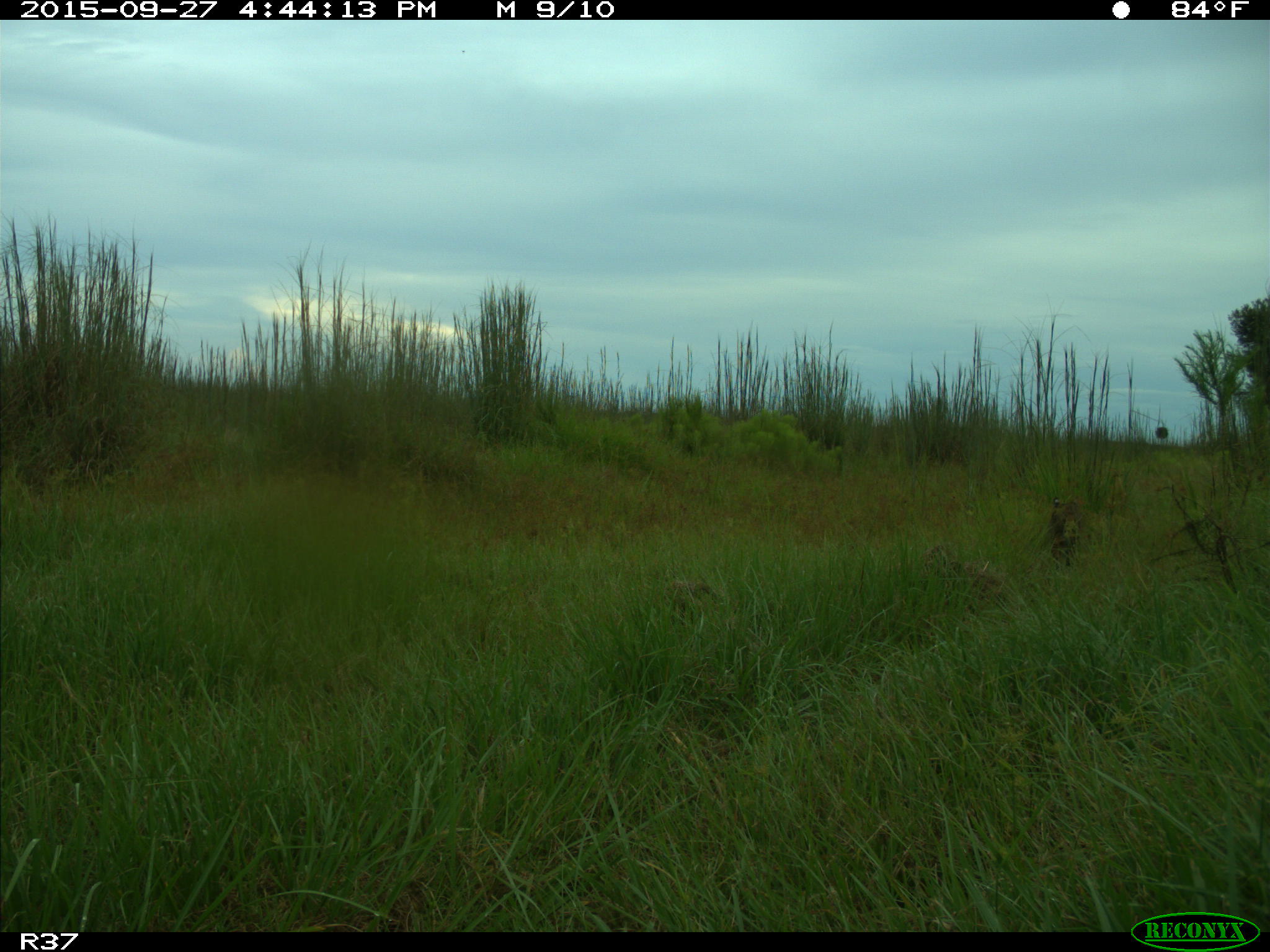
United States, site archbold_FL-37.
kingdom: Animalia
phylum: Chordata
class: Mammalia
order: Carnivora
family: Felidae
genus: Lynx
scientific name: Lynx rufus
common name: bobcat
Lynx rufus (bobcat).